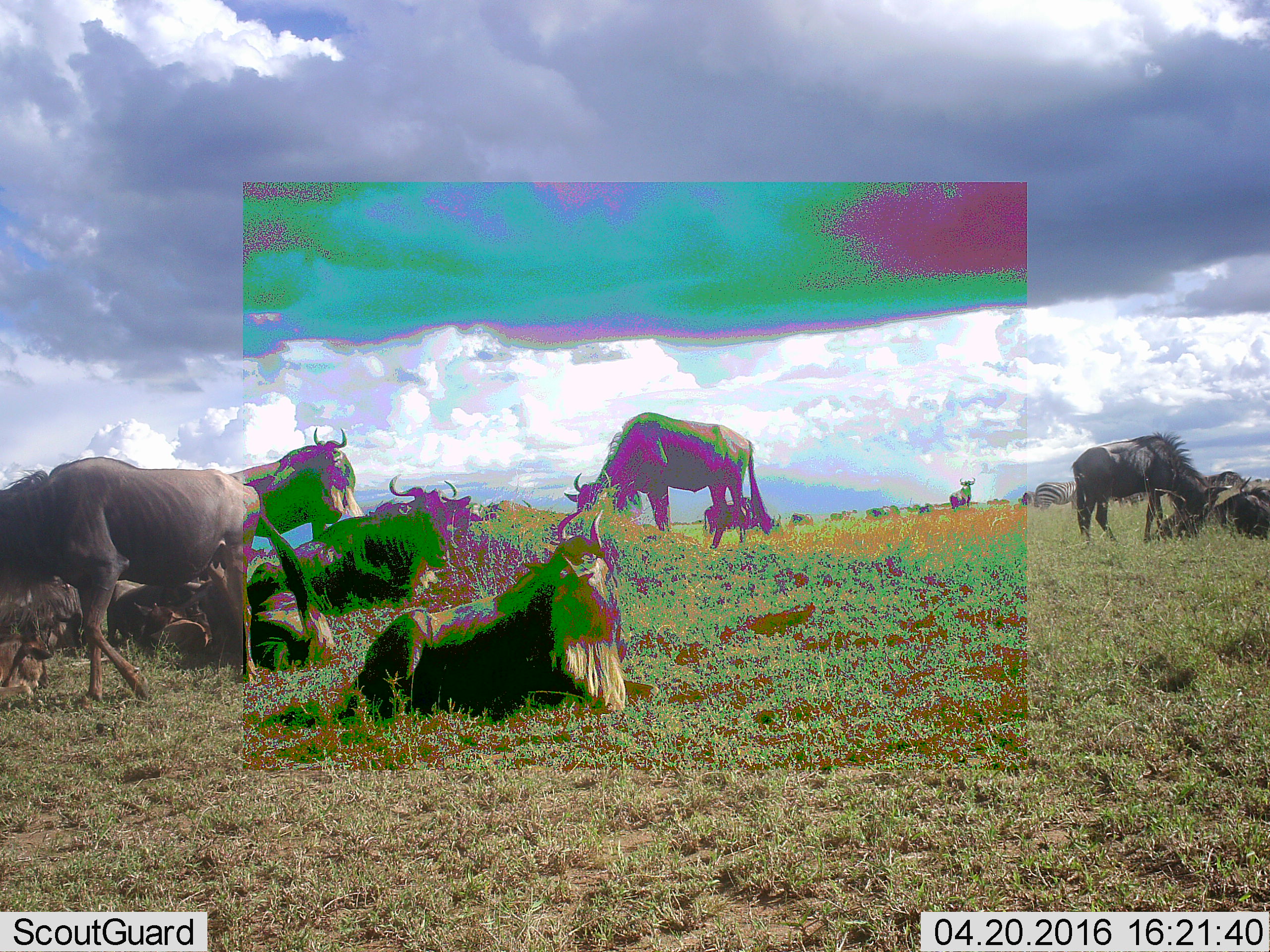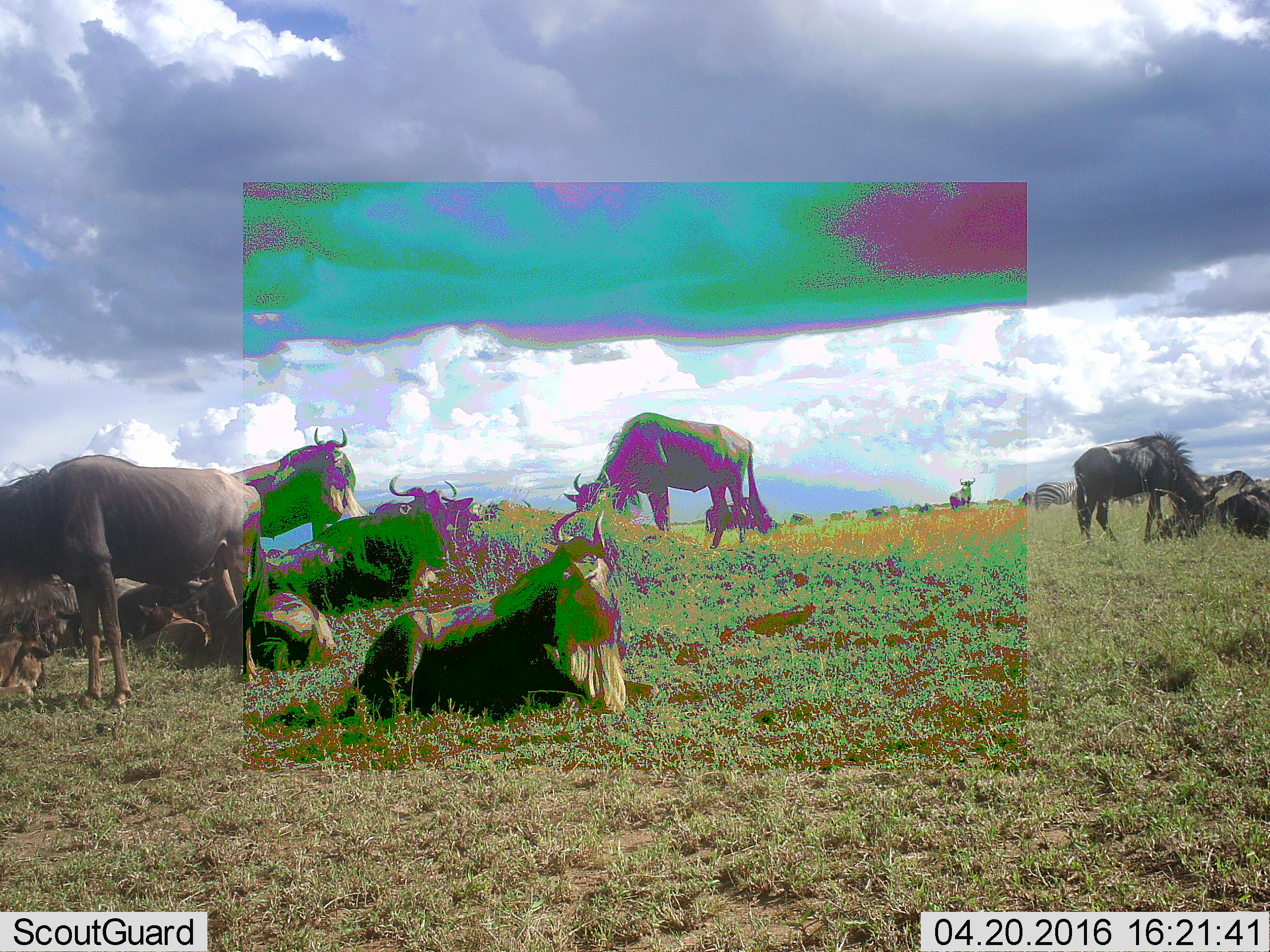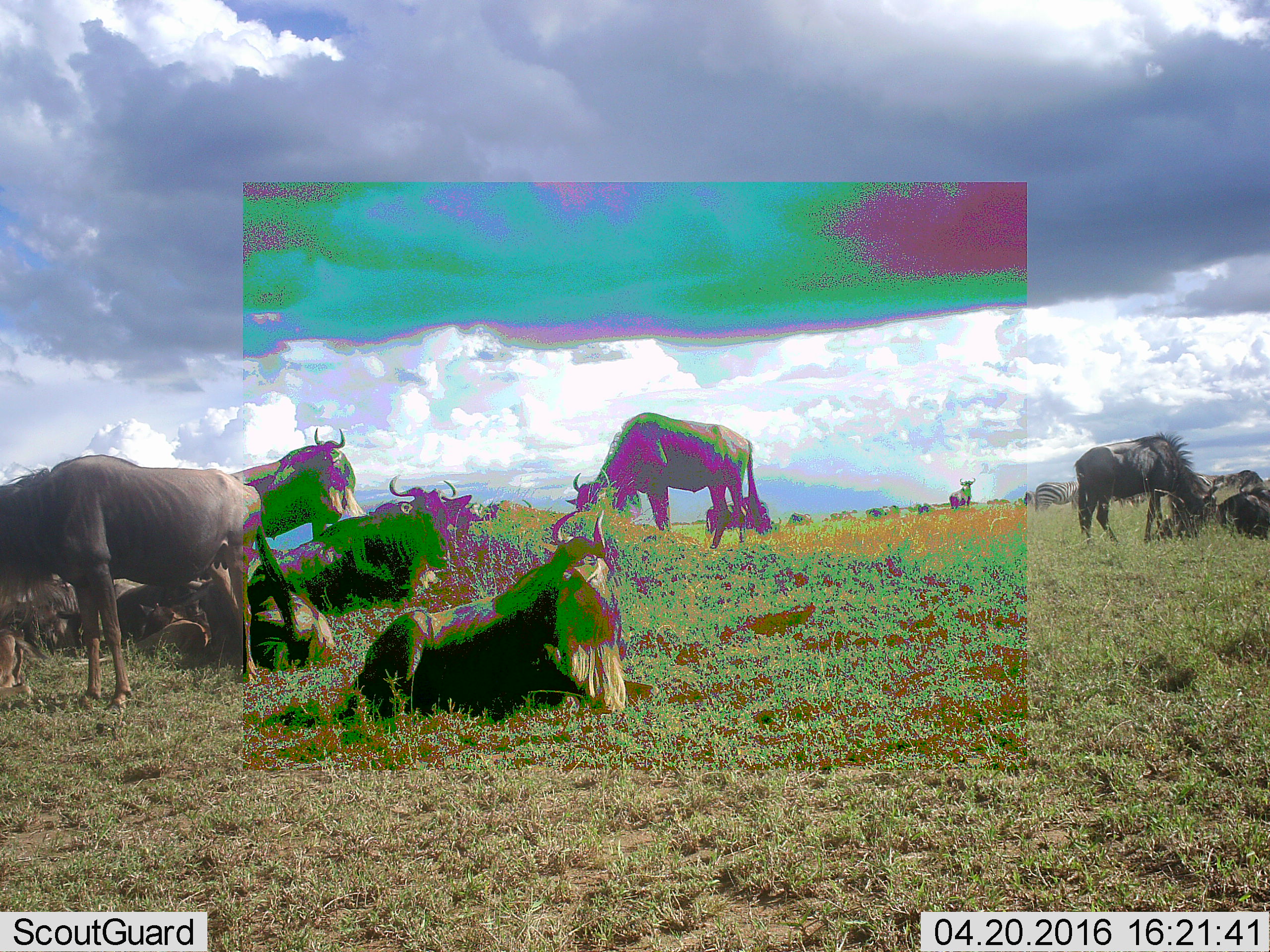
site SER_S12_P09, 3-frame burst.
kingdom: Animalia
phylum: Chordata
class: Mammalia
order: Artiodactyla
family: Bovidae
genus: Connochaetes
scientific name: Connochaetes taurinus taurinus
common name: blue wildebeest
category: wildebeestblue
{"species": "wildebeestblue (blue wildebeest) (Connochaetes taurinus taurinus)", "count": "11-50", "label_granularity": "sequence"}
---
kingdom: Animalia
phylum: Chordata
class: Mammalia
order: Perissodactyla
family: Equidae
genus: Equus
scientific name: Equus quagga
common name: plains zebra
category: zebraplains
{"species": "zebraplains (plains zebra) (Equus quagga)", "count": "1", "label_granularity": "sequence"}